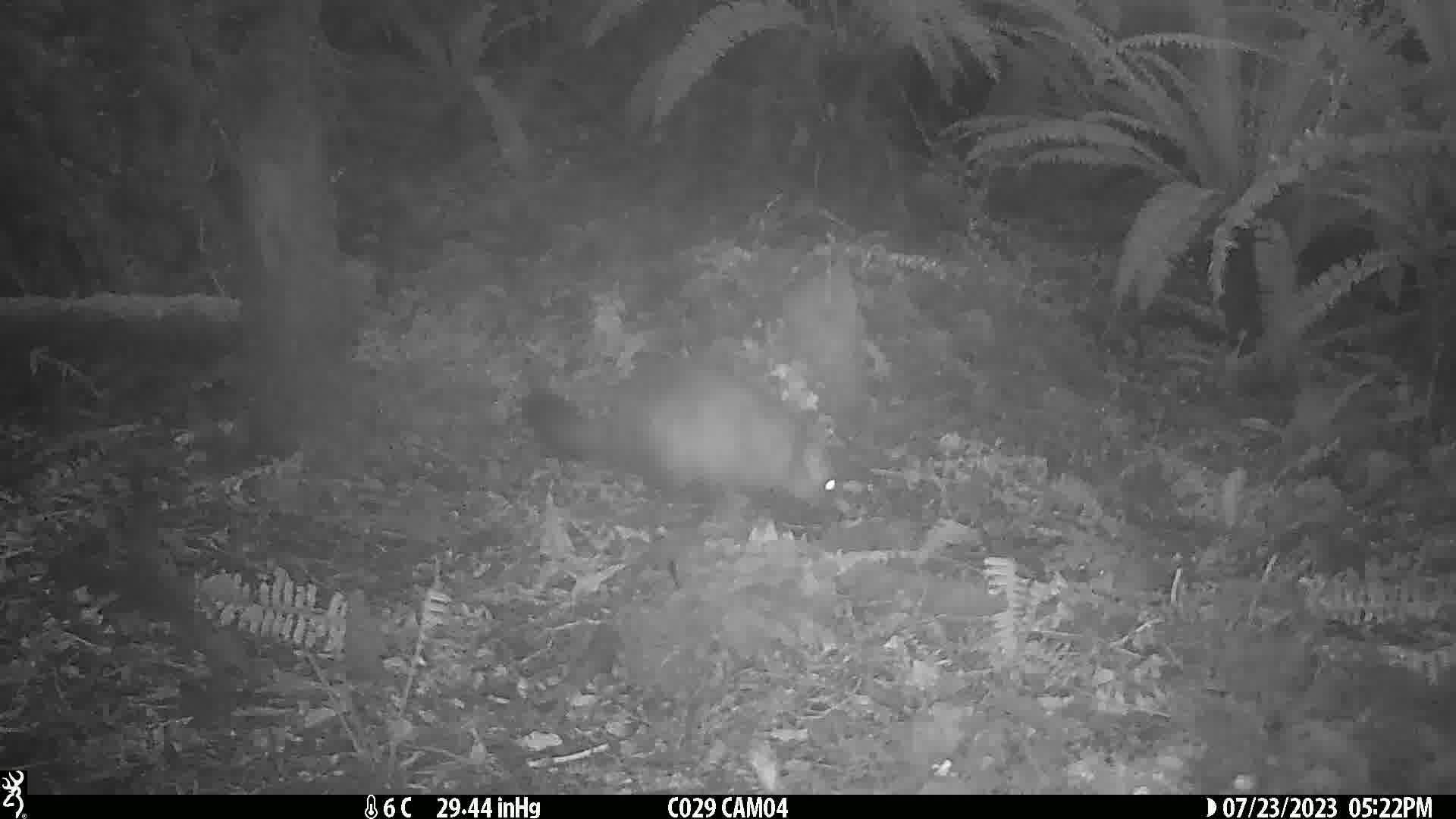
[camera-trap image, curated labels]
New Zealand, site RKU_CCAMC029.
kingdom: Animalia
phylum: Chordata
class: Mammalia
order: Diprotodontia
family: Phalangeridae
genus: Trichosurus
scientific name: Trichosurus vulpecula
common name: common brushtail possum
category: possum